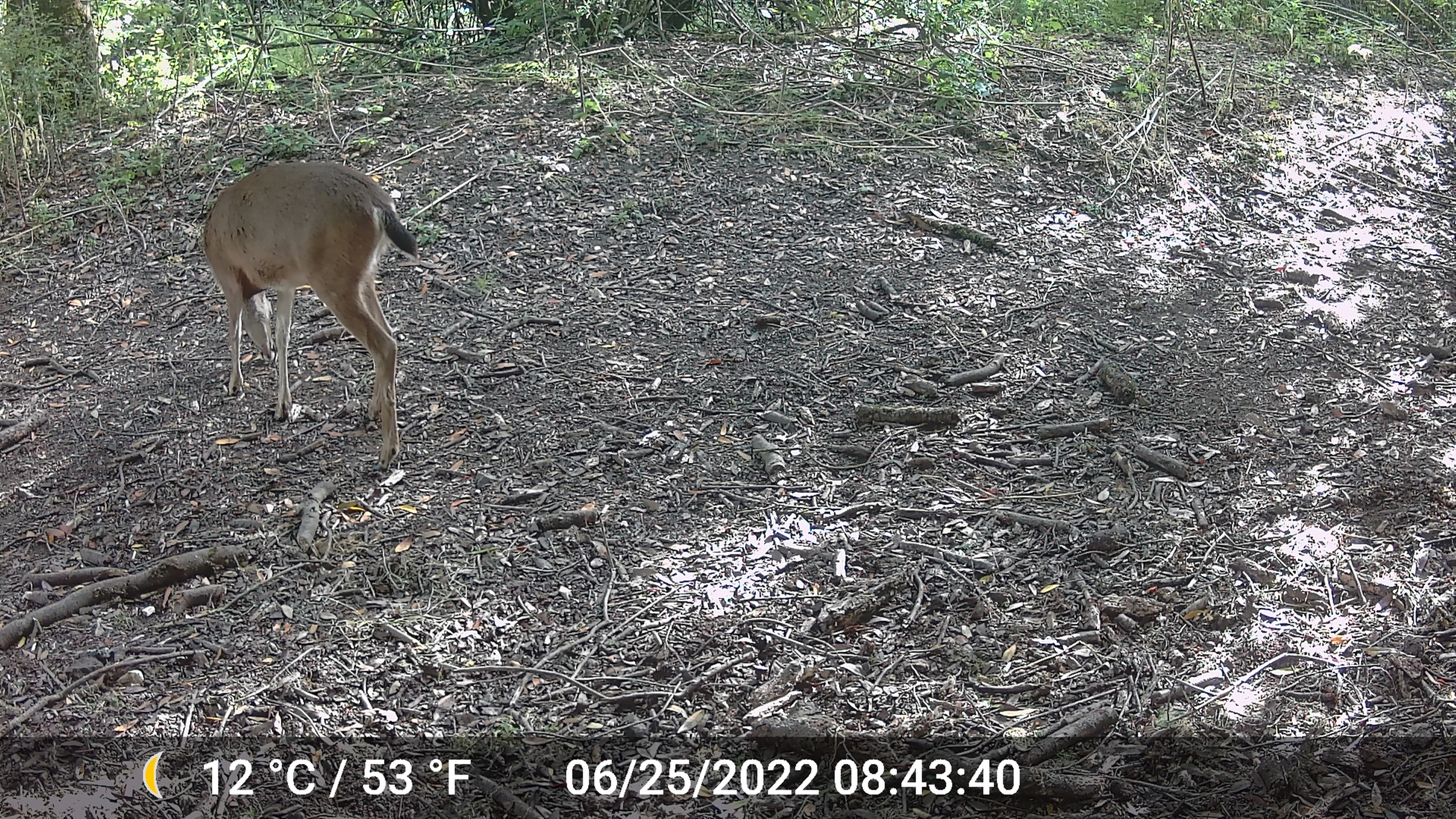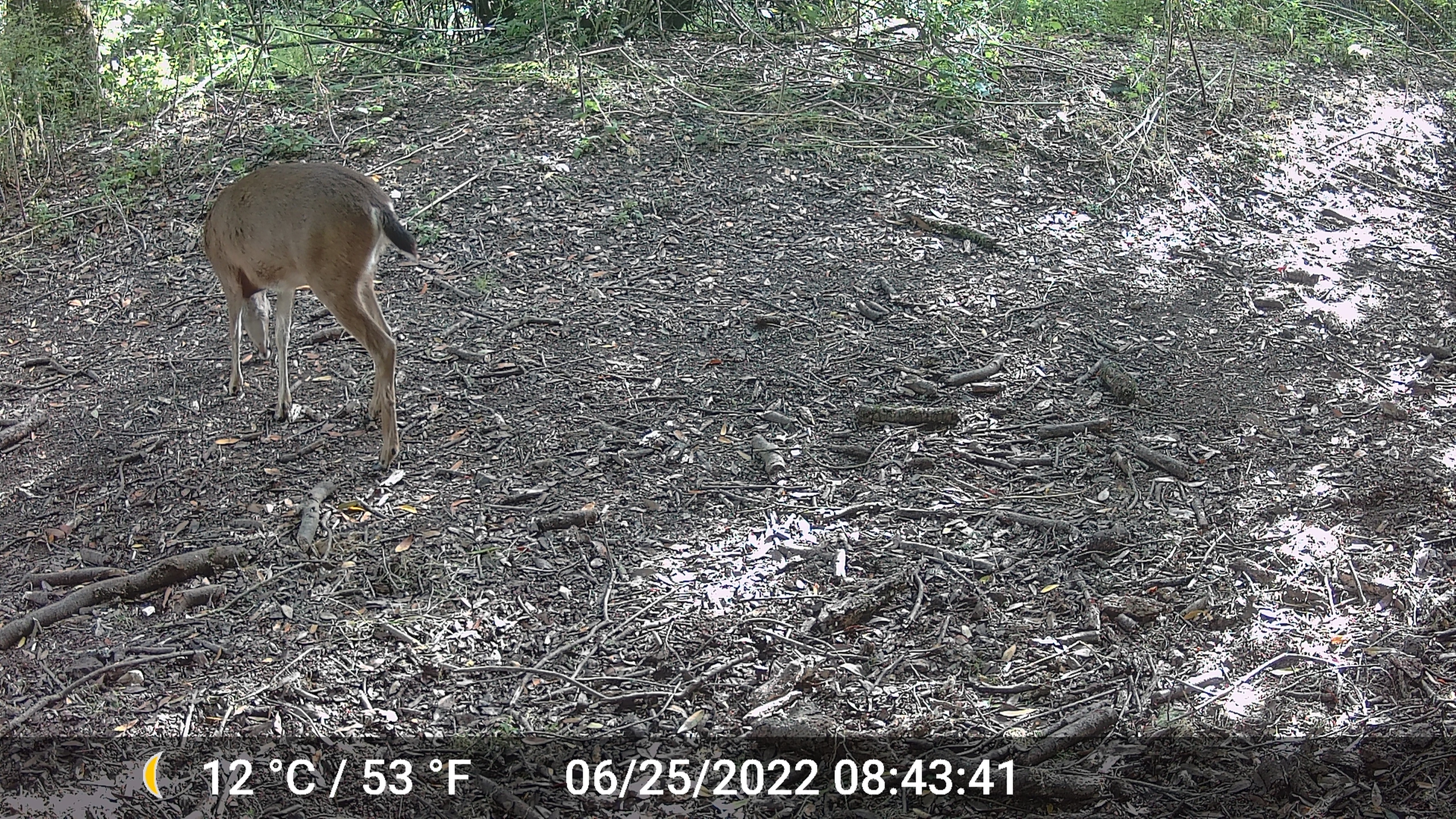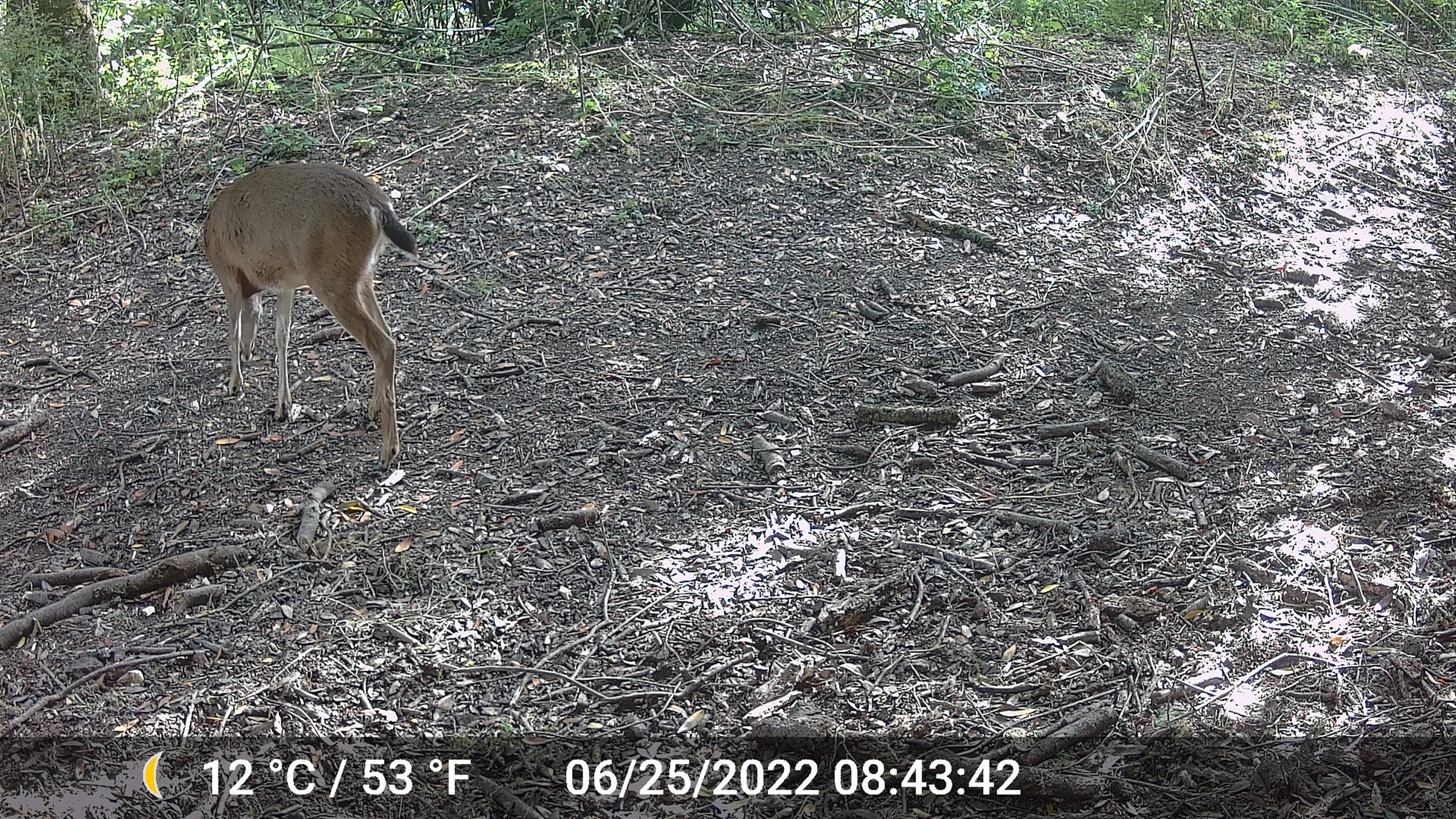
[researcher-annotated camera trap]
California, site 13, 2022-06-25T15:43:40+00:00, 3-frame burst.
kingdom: Animalia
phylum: Chordata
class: Mammalia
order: Artiodactyla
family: Cervidae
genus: Odocoileus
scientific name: Odocoileus hemionus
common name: mule deer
Mule deer (Odocoileus hemionus).